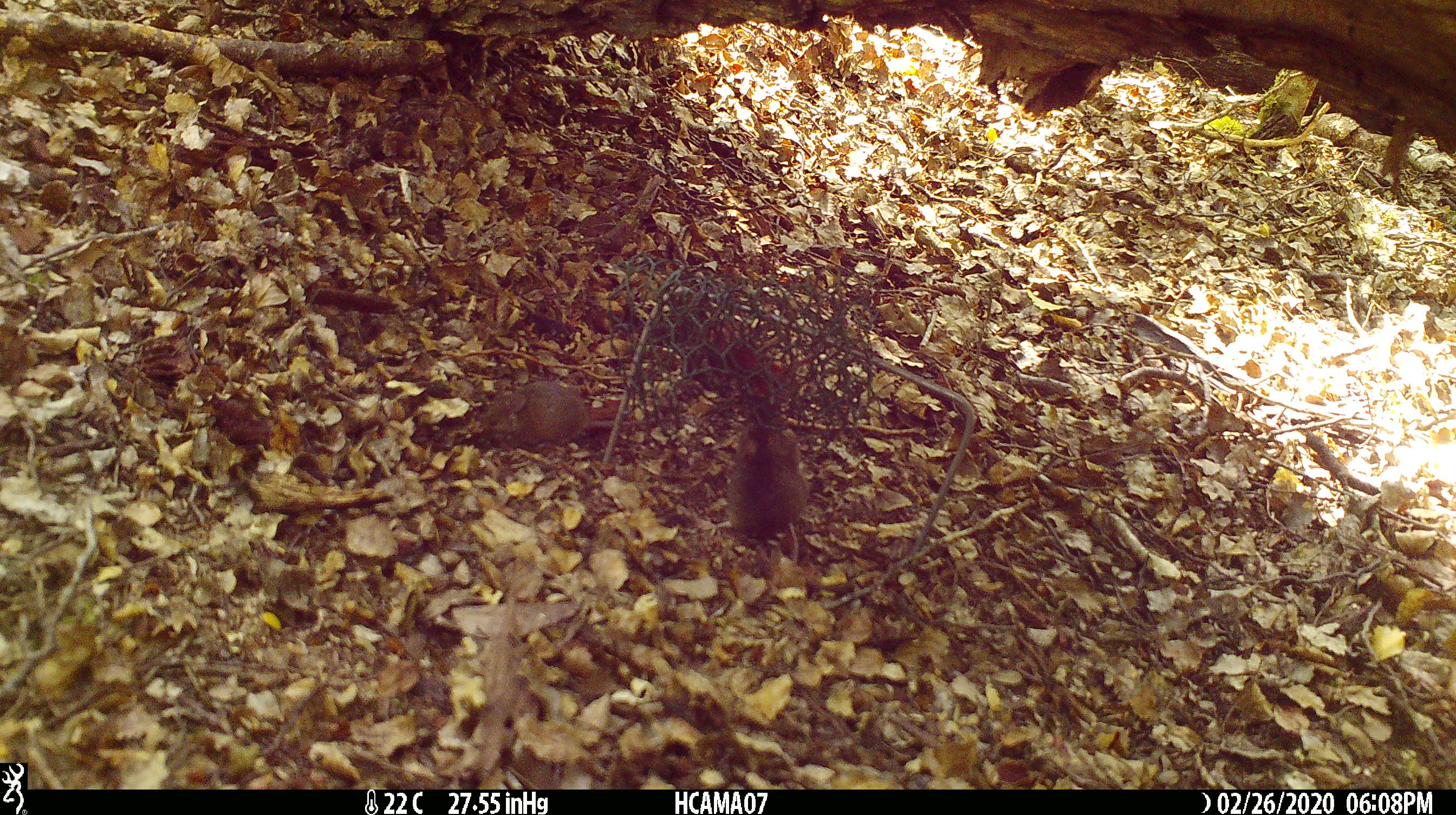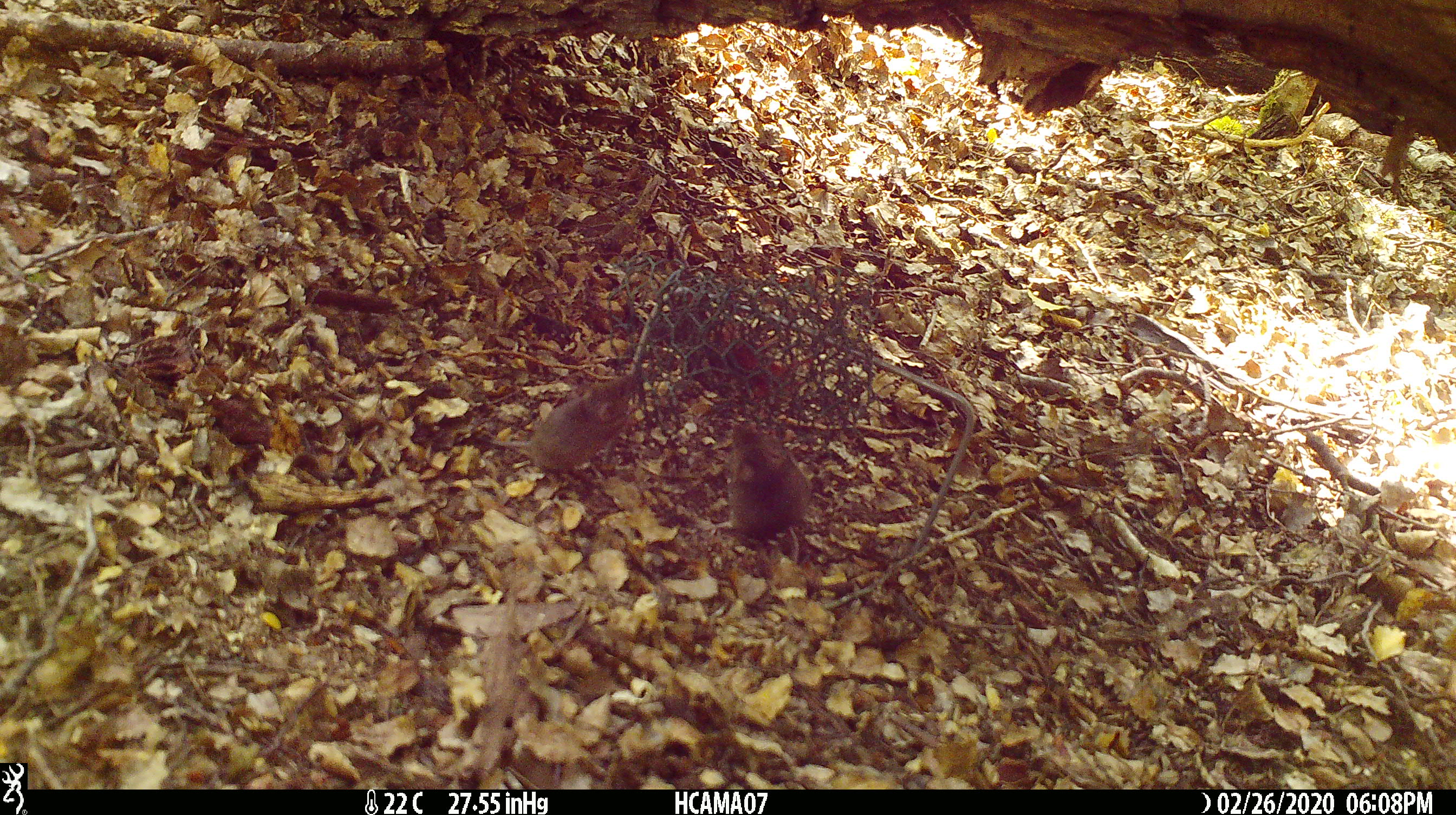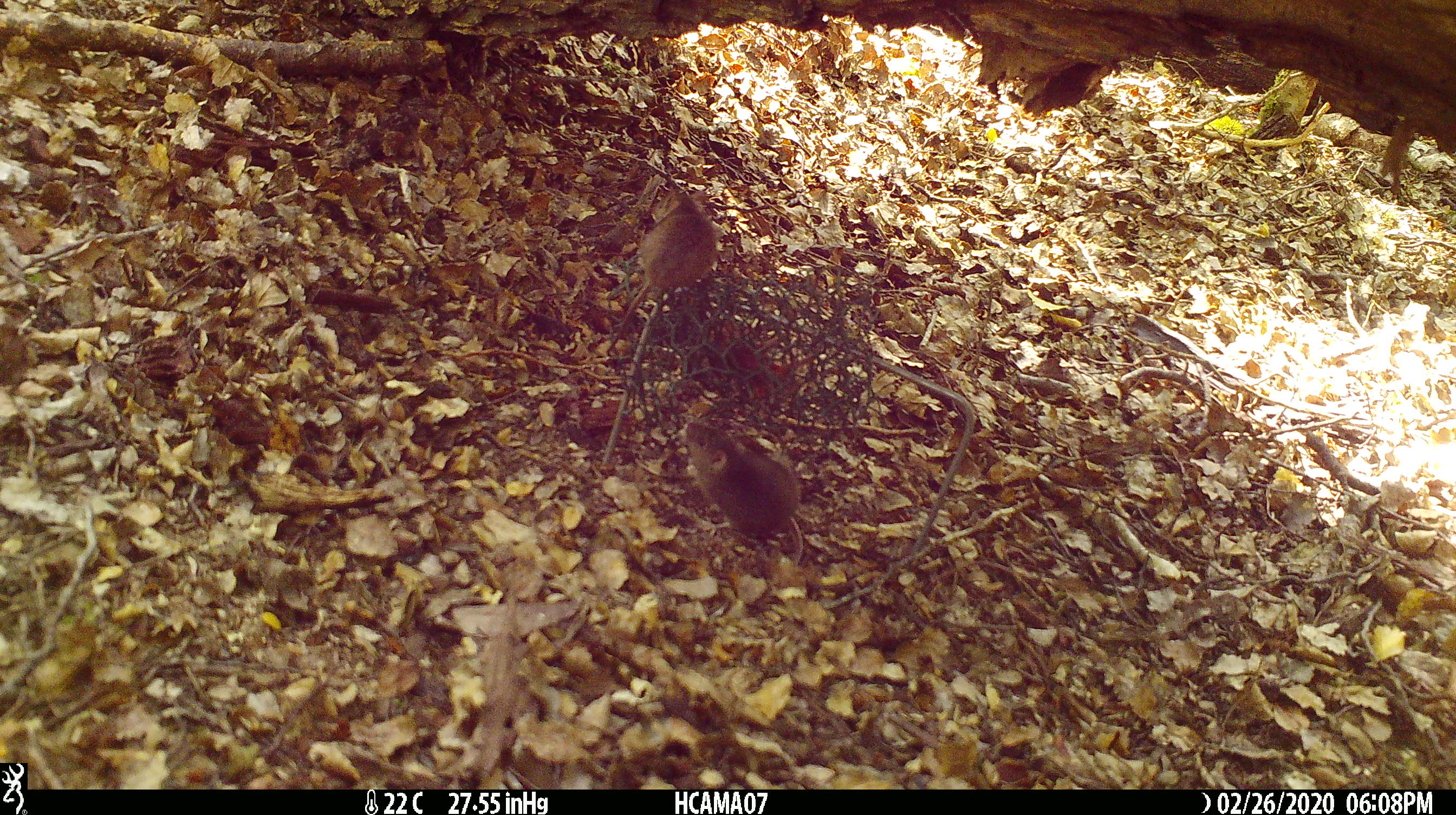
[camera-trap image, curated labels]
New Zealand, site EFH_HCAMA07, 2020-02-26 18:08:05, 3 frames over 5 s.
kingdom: Animalia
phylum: Chordata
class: Mammalia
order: Rodentia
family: Muridae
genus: Mus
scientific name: Mus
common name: mouse